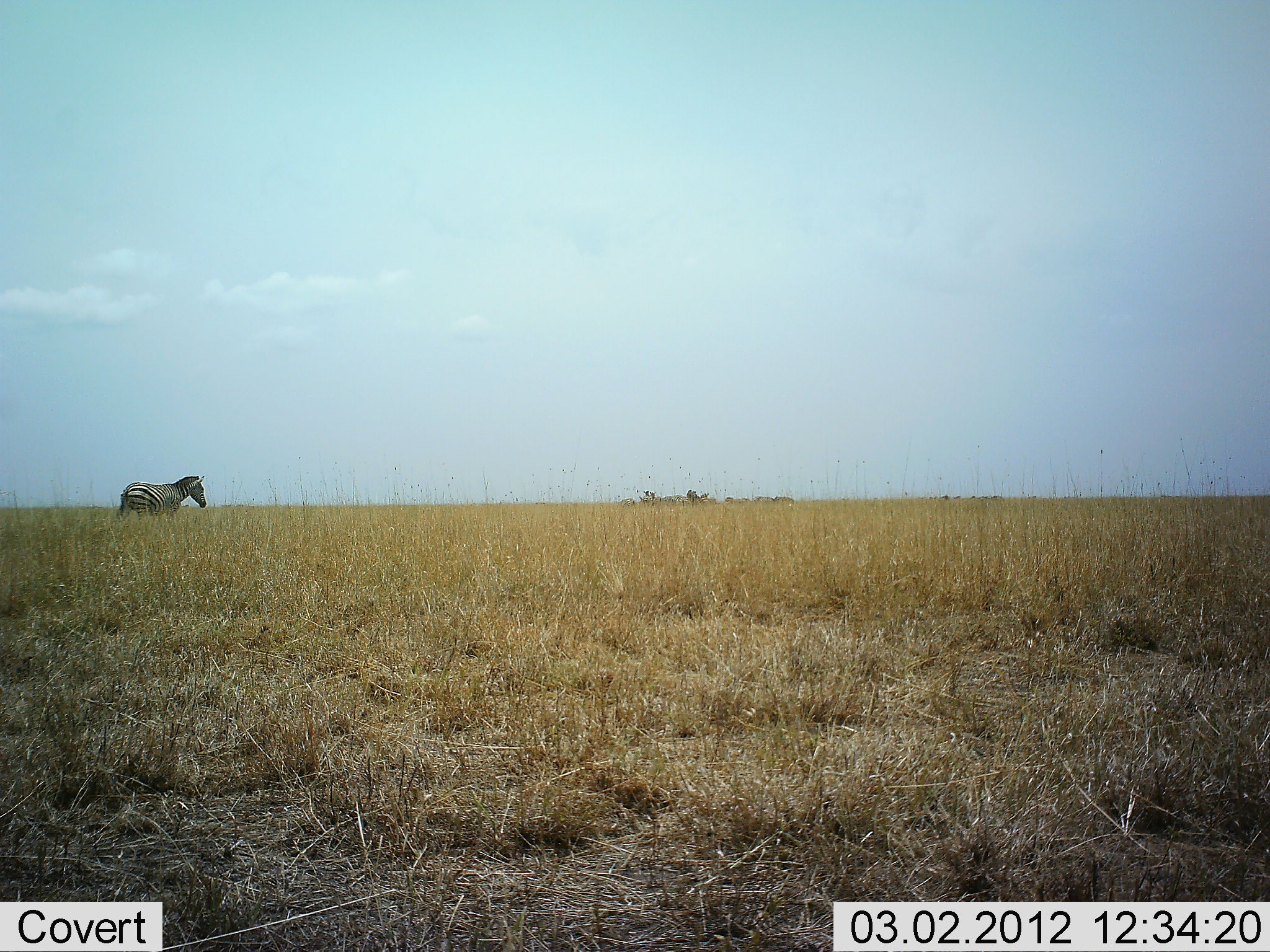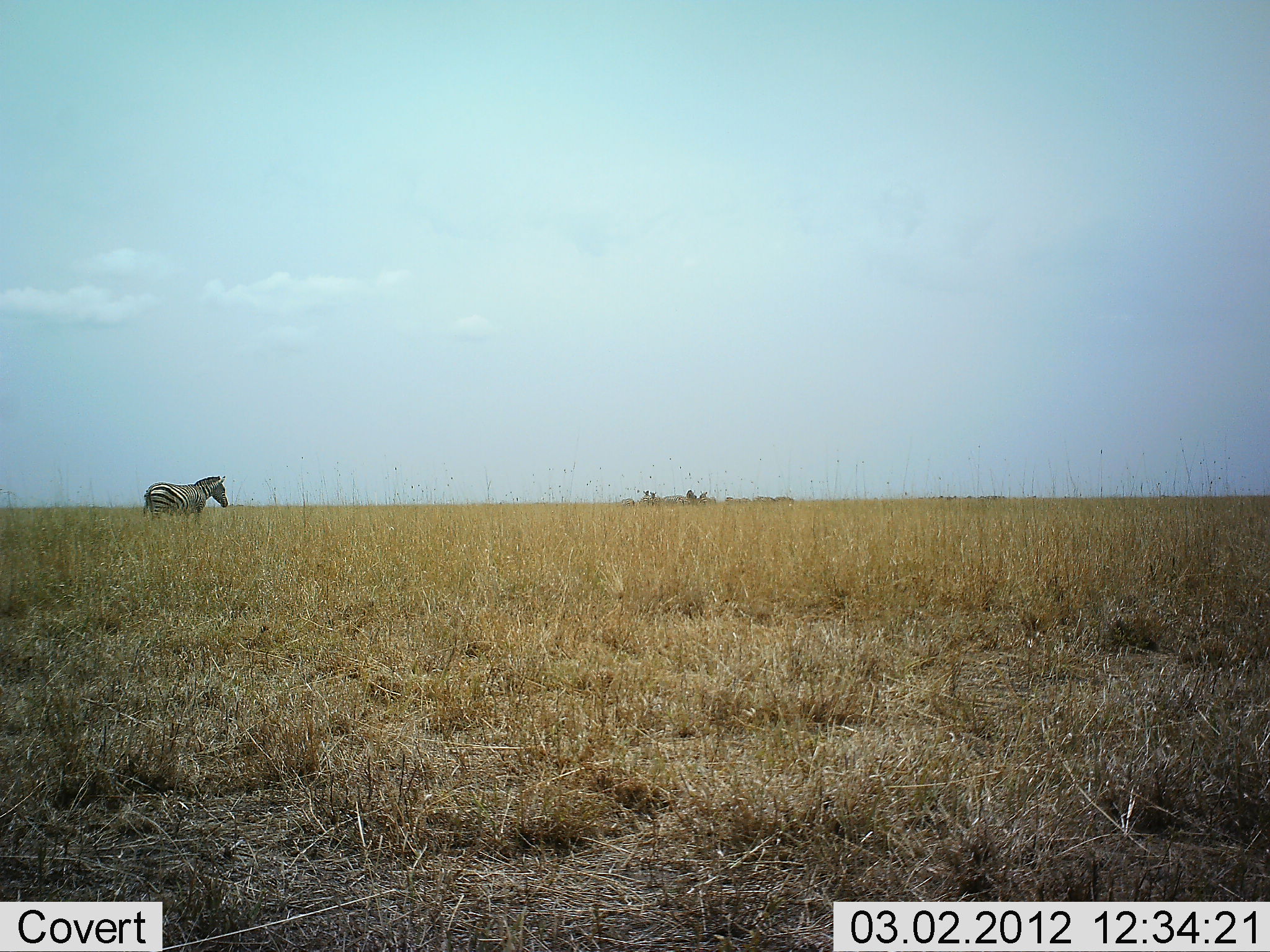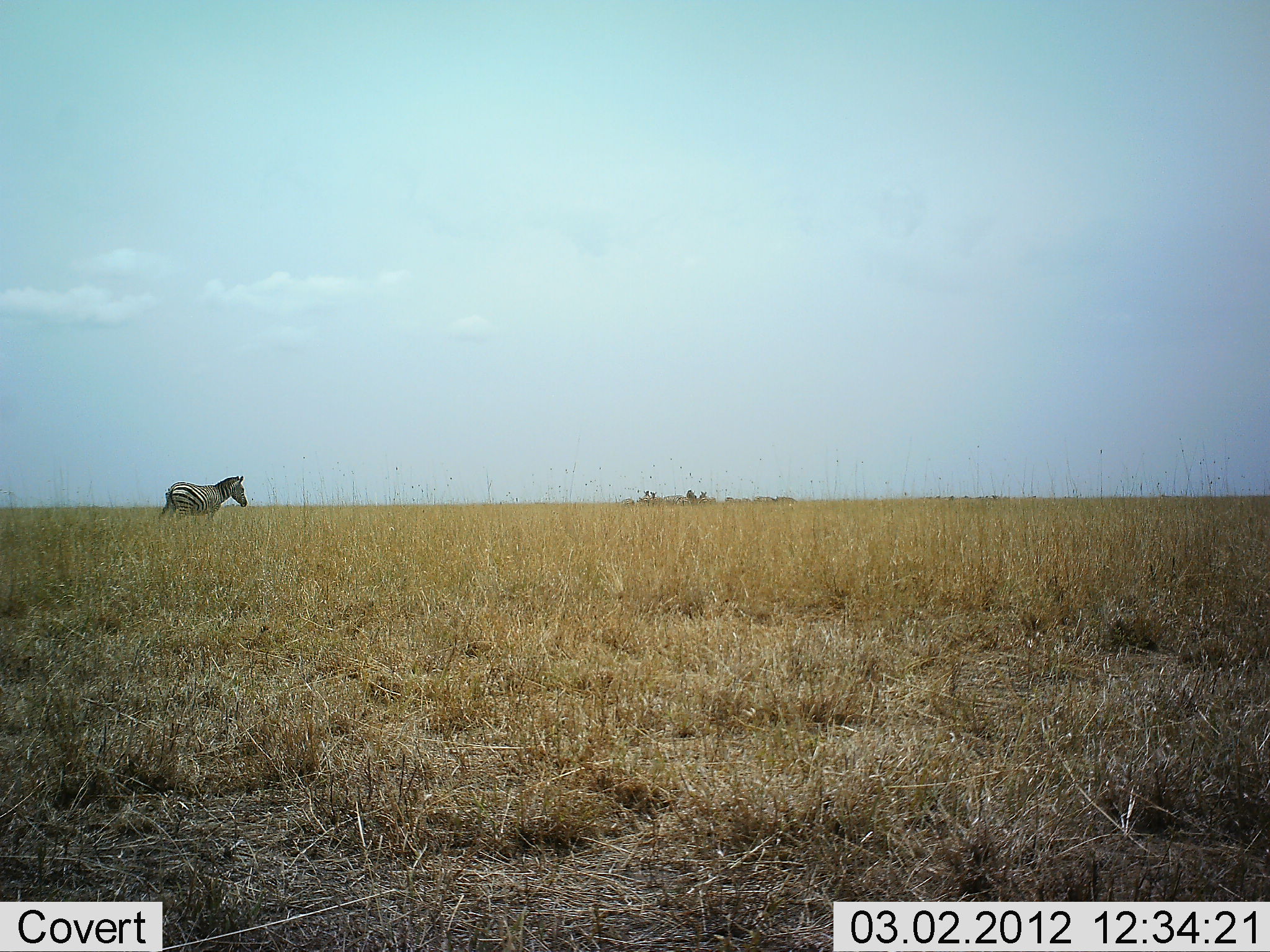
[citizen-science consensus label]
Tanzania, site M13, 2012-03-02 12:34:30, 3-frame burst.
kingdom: Animalia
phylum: Chordata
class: Mammalia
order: Perissodactyla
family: Equidae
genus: Equus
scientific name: Equus quagga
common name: plains zebra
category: zebra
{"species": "zebra (plains zebra) (Equus quagga)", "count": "1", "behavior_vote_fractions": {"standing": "6%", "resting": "0%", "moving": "100%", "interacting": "0%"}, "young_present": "0%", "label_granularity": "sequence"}